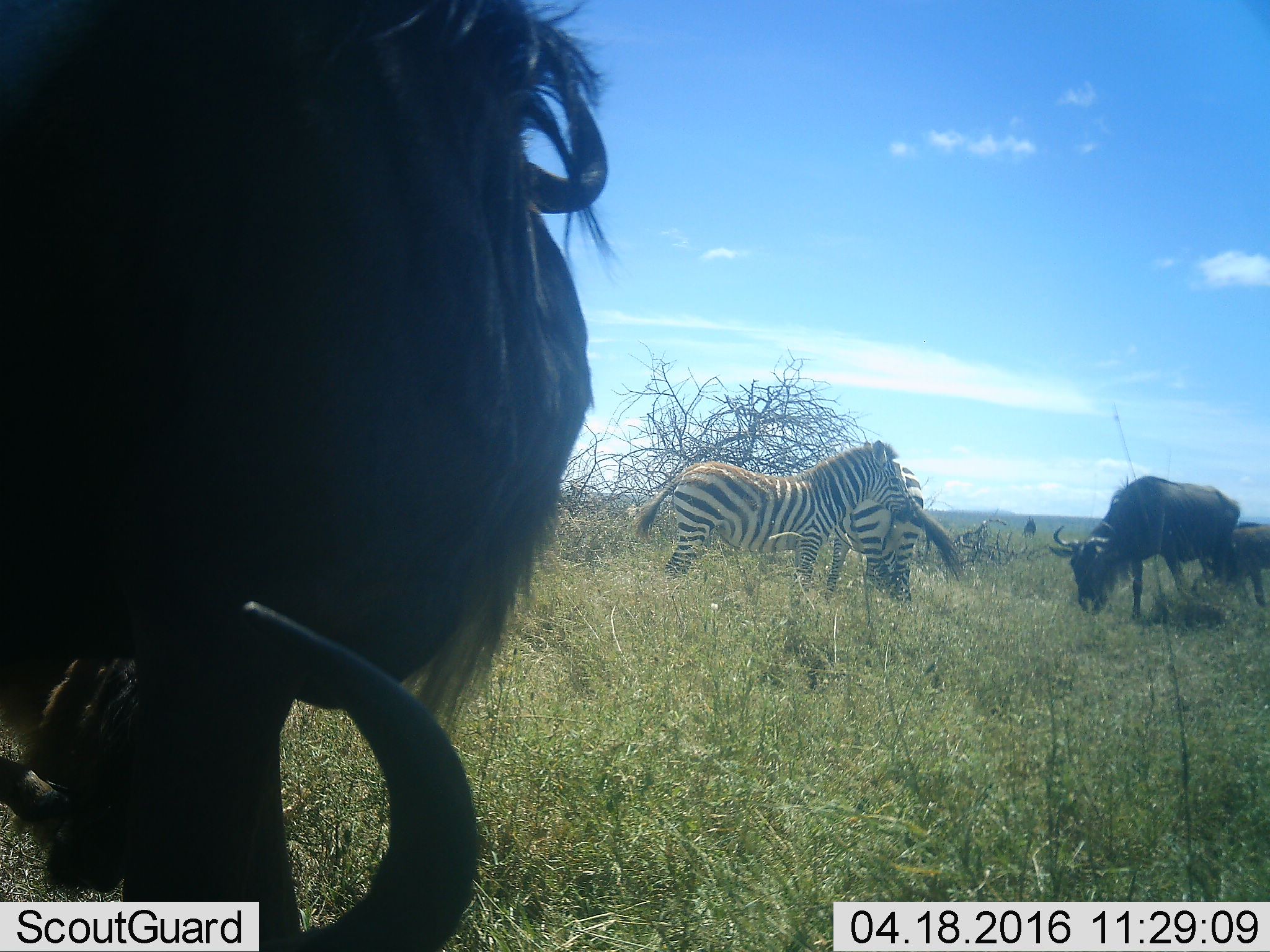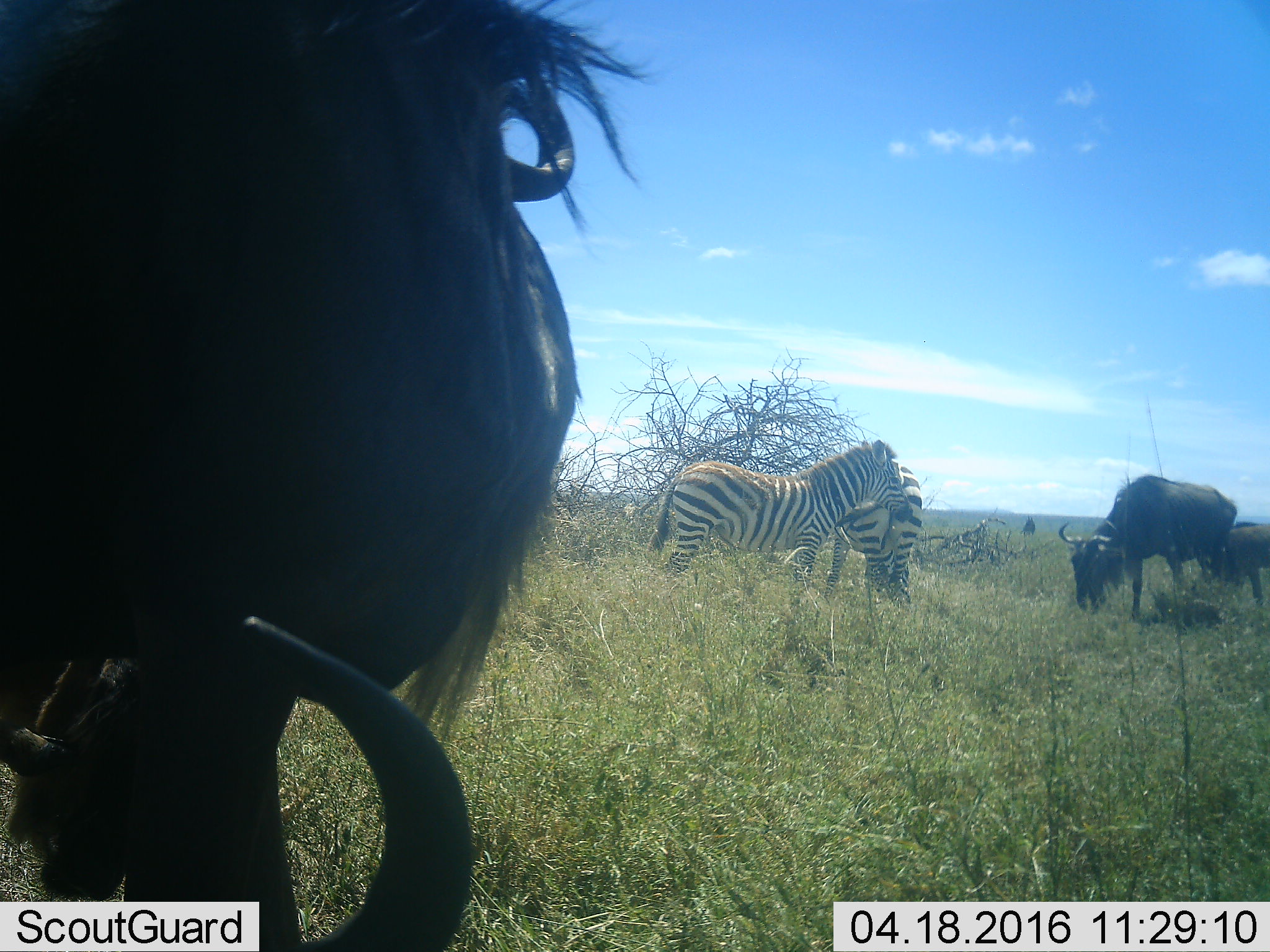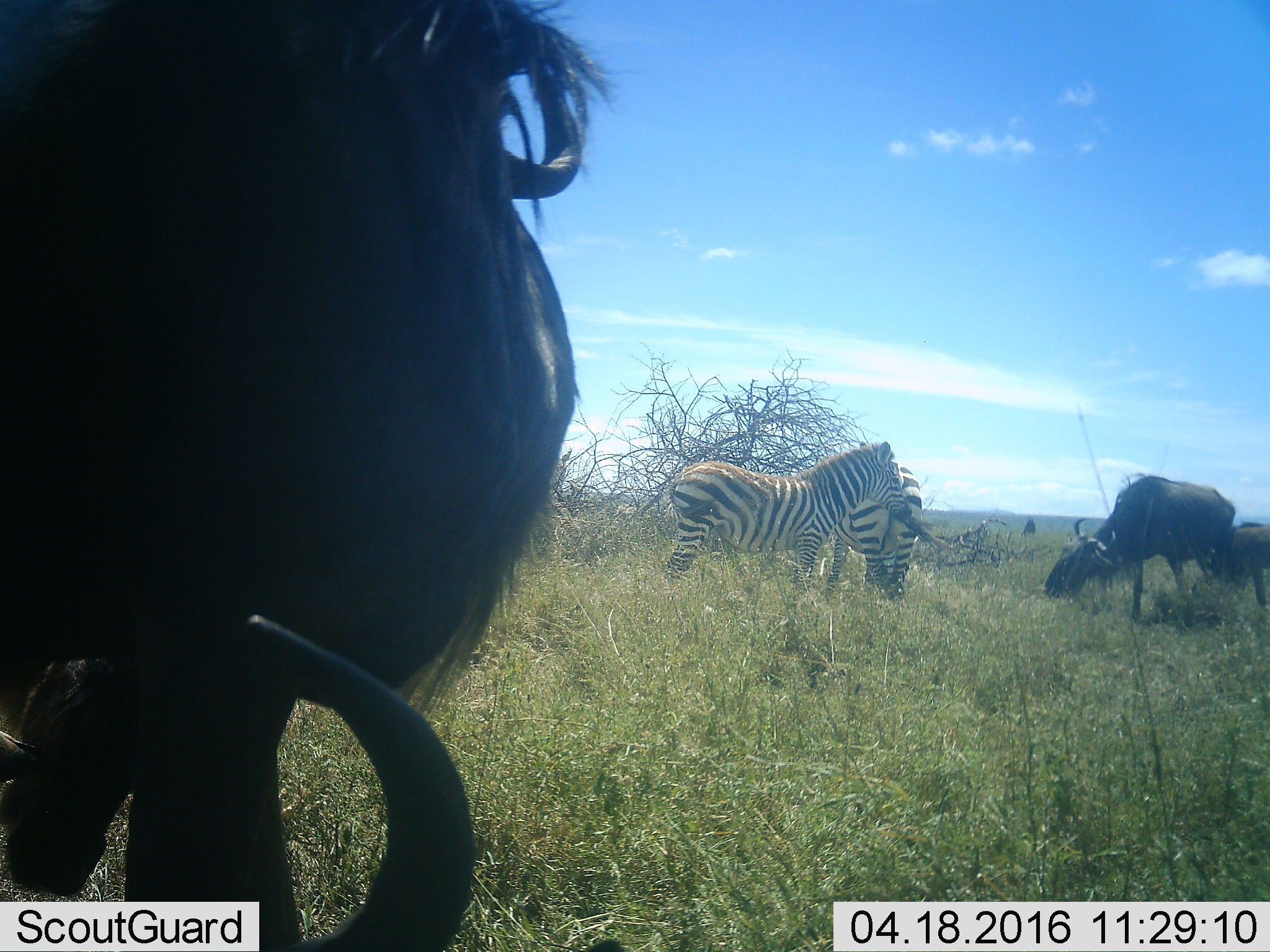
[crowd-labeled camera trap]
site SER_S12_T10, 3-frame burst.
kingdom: Animalia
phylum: Chordata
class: Mammalia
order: Artiodactyla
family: Bovidae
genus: Connochaetes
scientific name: Connochaetes taurinus taurinus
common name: blue wildebeest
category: wildebeestblue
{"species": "wildebeestblue (blue wildebeest) (Connochaetes taurinus taurinus)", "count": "5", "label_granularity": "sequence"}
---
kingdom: Animalia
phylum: Chordata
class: Mammalia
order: Perissodactyla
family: Equidae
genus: Equus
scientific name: Equus quagga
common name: plains zebra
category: zebraplains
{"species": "zebraplains (plains zebra) (Equus quagga)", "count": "2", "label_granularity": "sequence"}